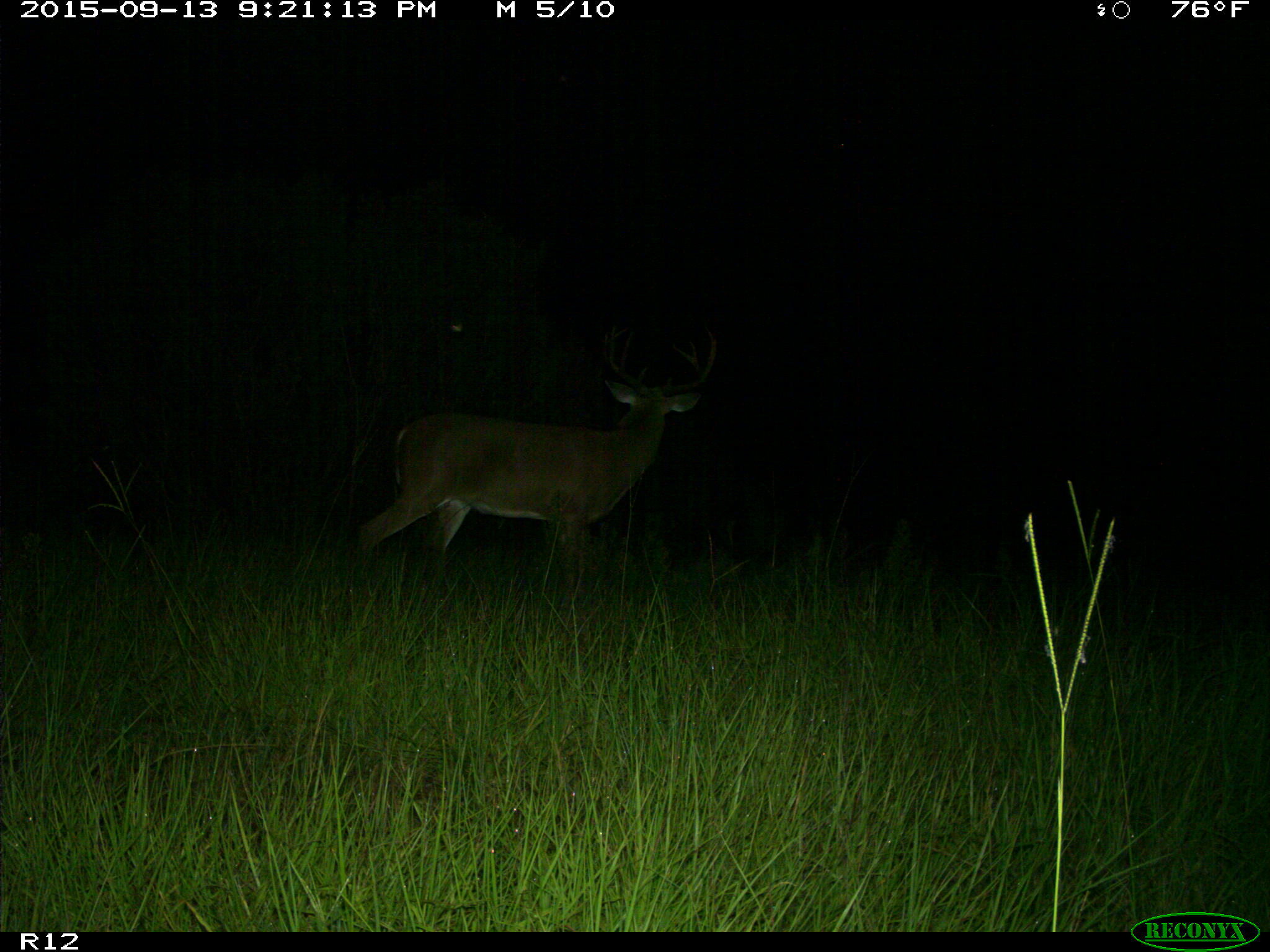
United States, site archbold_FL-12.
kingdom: Animalia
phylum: Chordata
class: Mammalia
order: Artiodactyla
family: Cervidae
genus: Odocoileus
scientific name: Odocoileus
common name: deer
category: unidentified deer